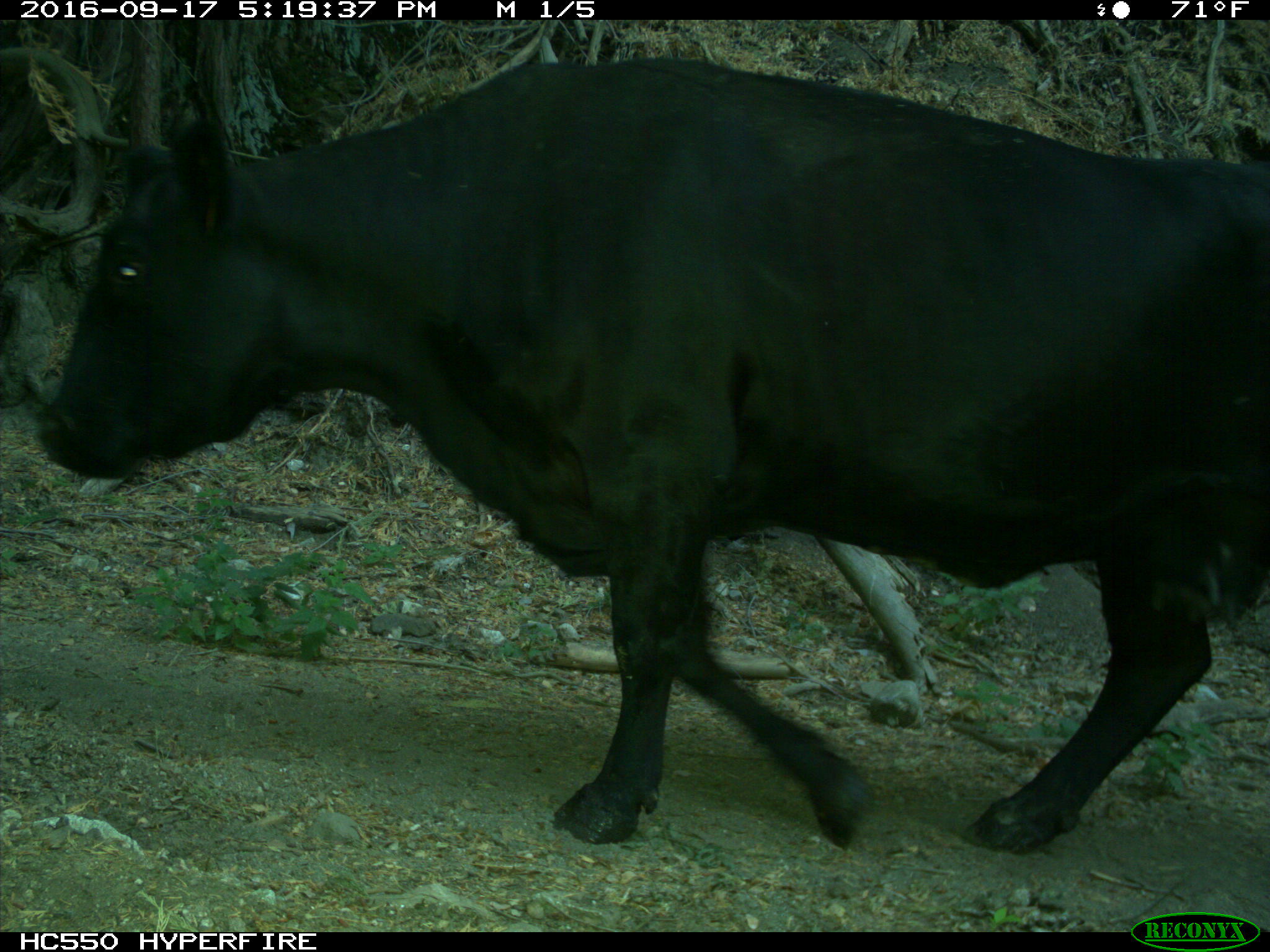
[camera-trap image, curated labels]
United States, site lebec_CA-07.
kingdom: Animalia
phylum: Chordata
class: Mammalia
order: Artiodactyla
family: Bovidae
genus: Bos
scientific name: Bos taurus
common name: domestic cow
Bos taurus (domestic cow).